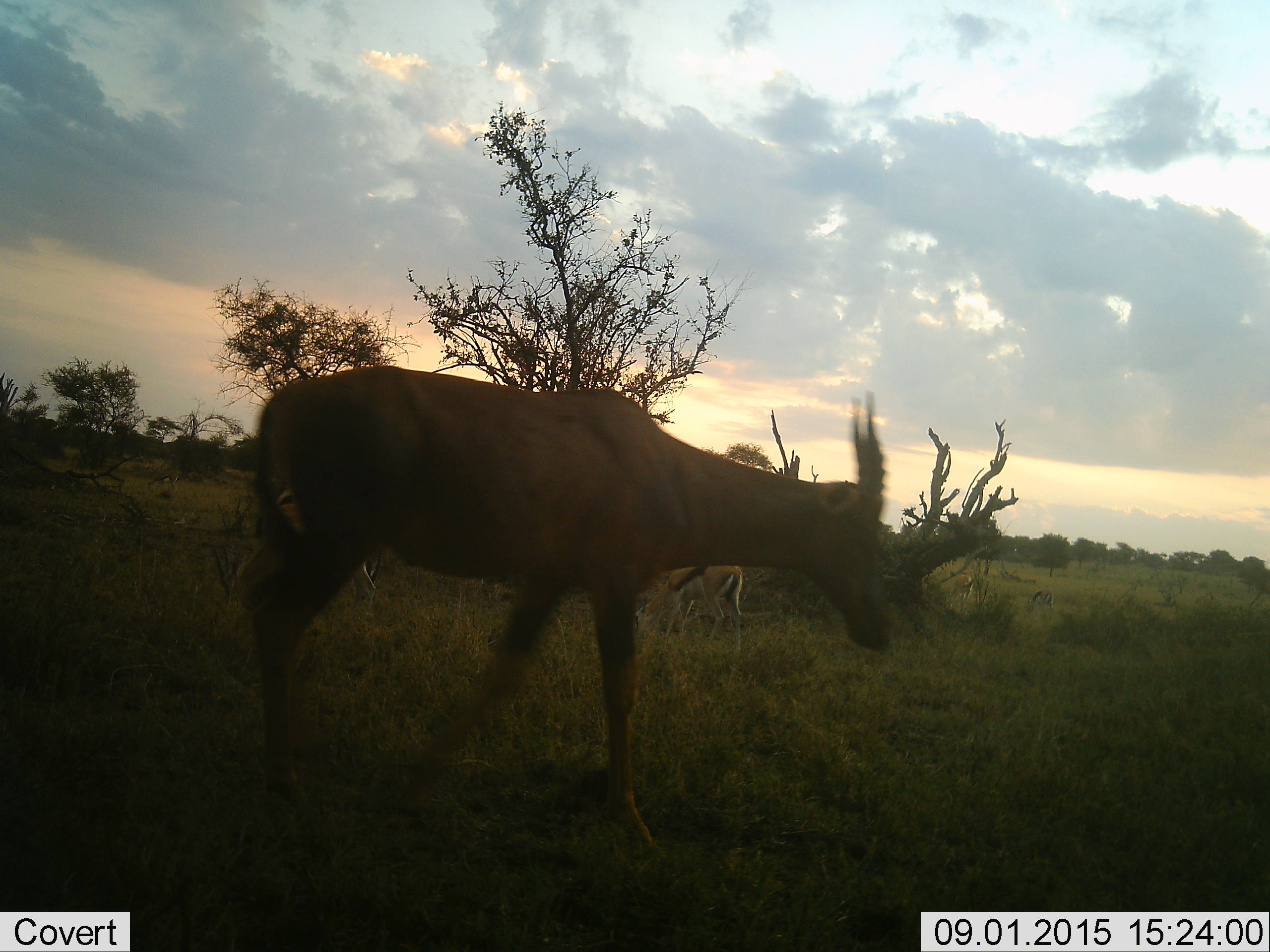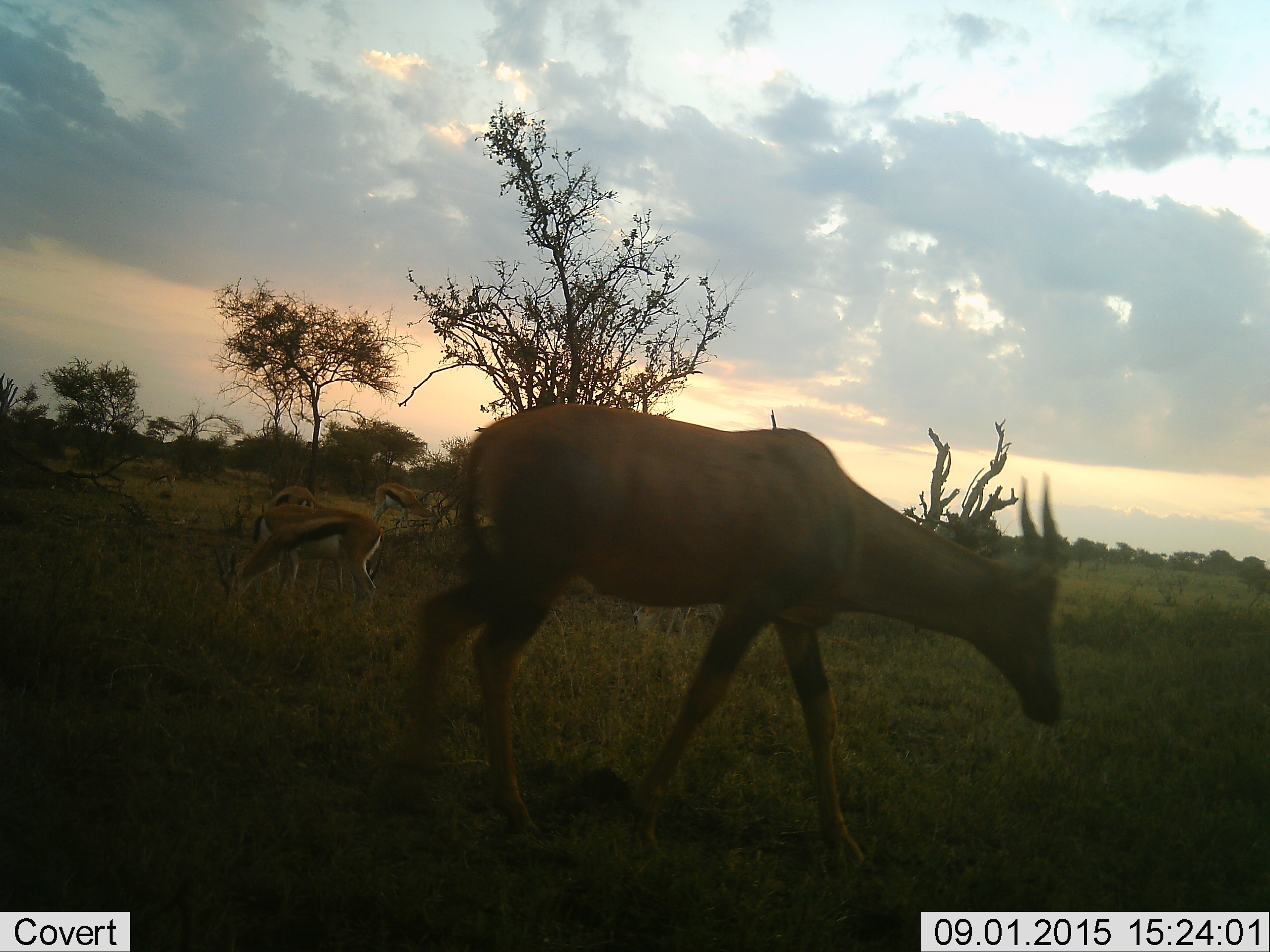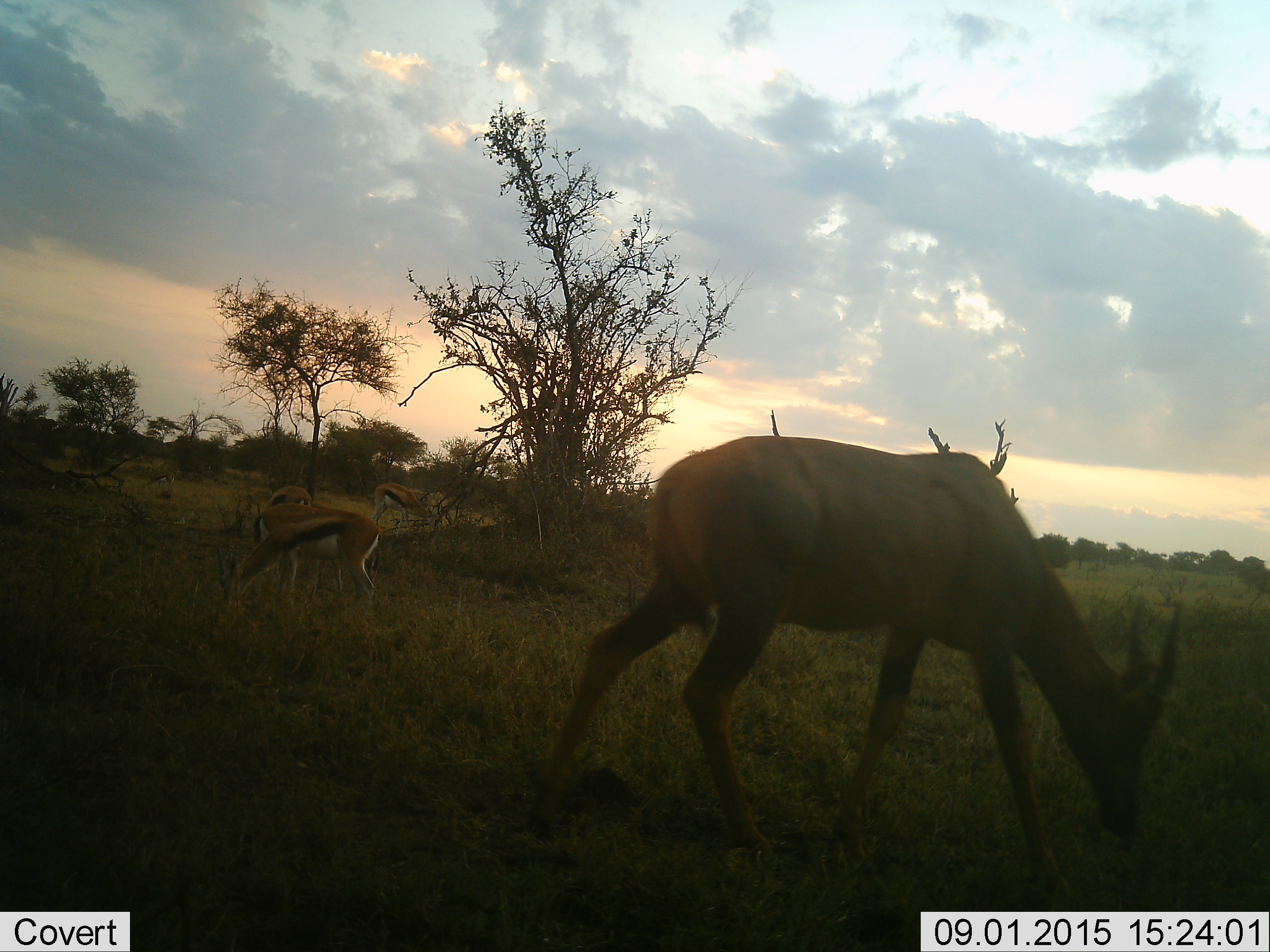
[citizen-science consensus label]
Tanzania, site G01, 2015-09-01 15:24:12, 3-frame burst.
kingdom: Animalia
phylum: Chordata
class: Mammalia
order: Artiodactyla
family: Bovidae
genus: Eudorcas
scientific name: Eudorcas thomsonii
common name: thomson's gazelle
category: gazellethomsons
Gazellethomsons (thomson's gazelle) (Eudorcas thomsonii), count 6. Behavior (volunteer vote fractions): standing 33%, resting 0%, moving 13%, interacting 0%. Young present (vote fraction): 0%. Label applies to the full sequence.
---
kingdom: Animalia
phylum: Chordata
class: Mammalia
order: Artiodactyla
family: Bovidae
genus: Damaliscus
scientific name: Damaliscus lunatus jimela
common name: topi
Topi (Damaliscus lunatus jimela), count 1. Behavior (volunteer vote fractions): standing 0%, resting 0%, moving 100%, interacting 0%. Young present (vote fraction): 0%. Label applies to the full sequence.